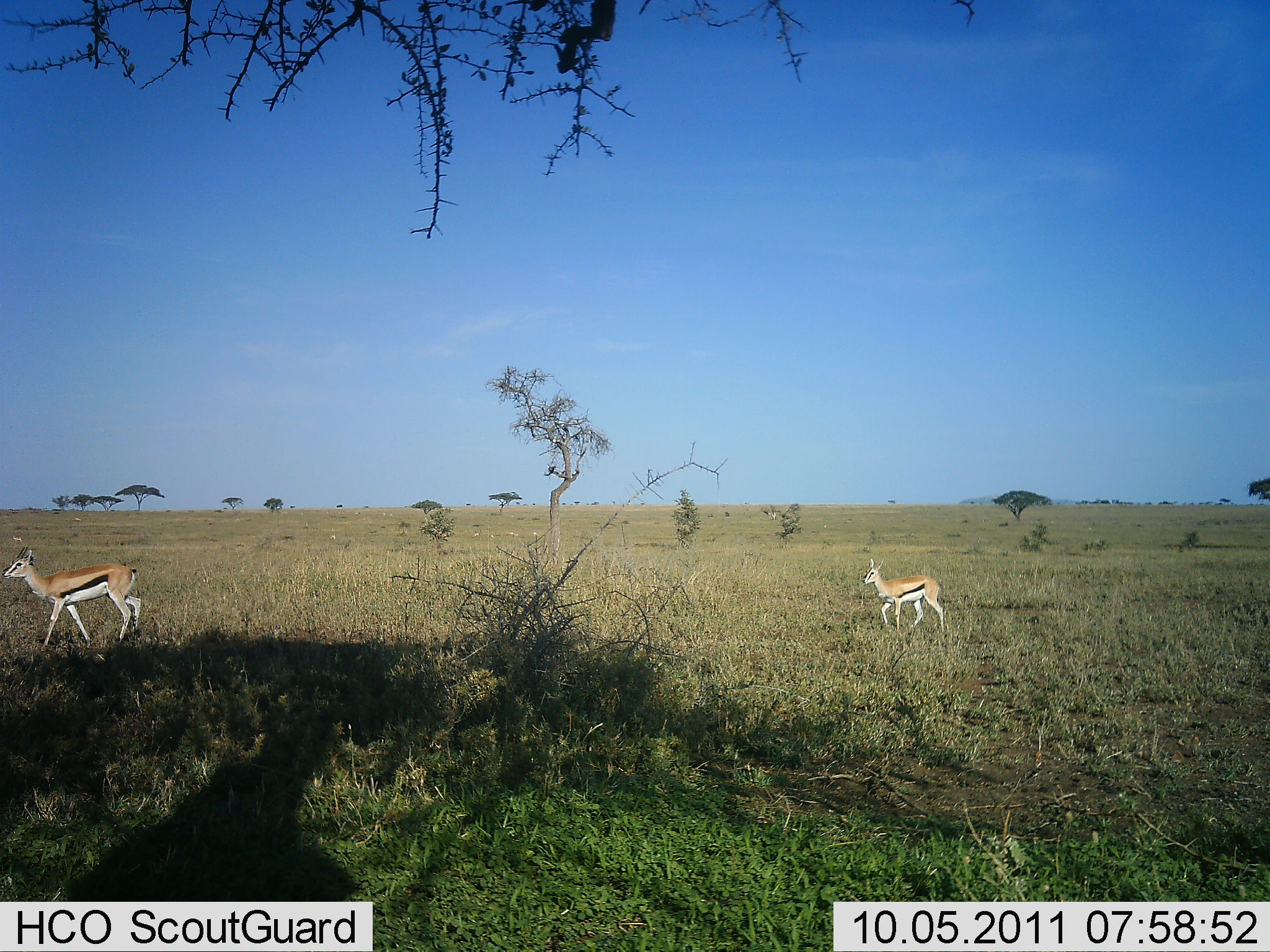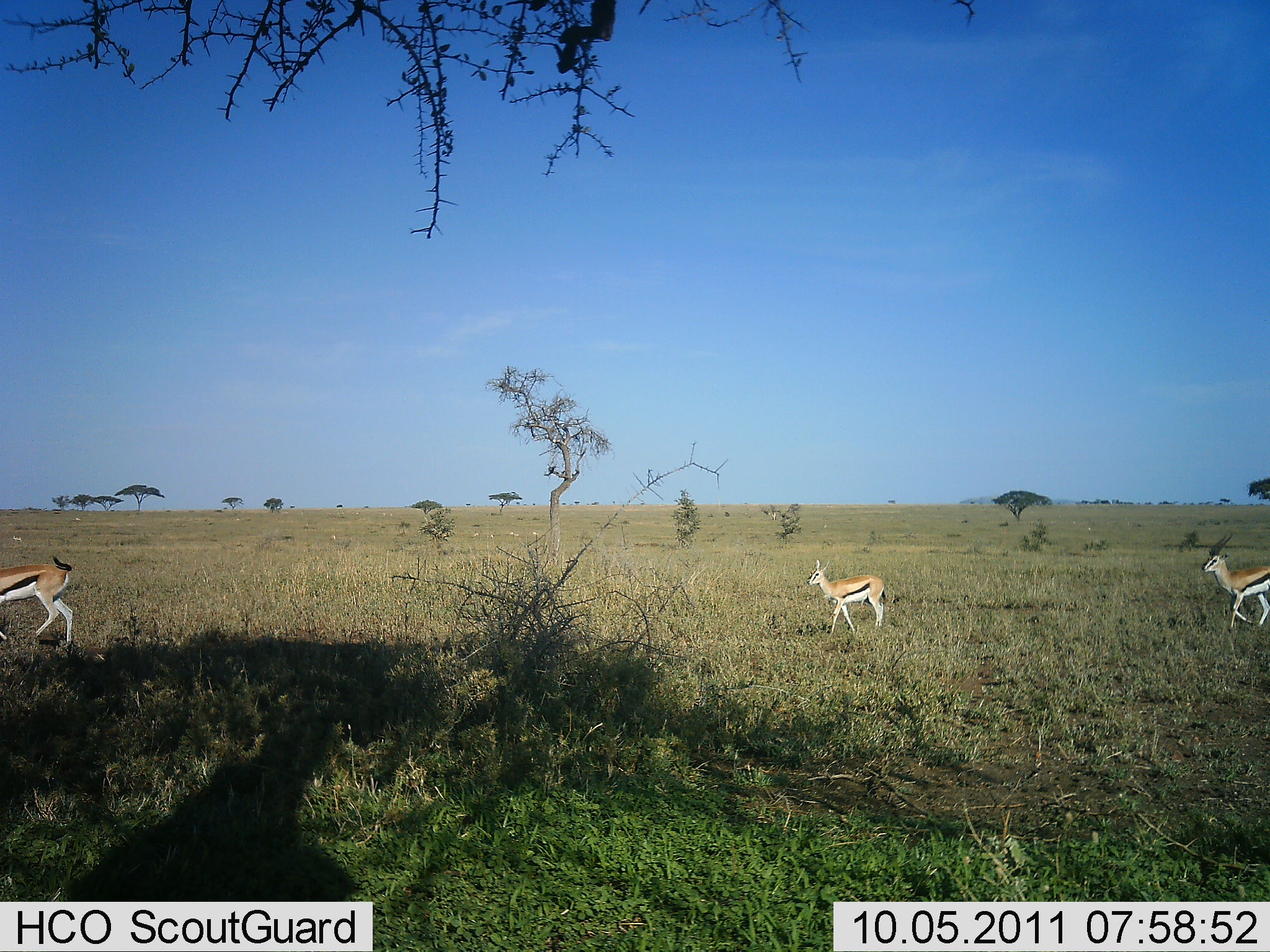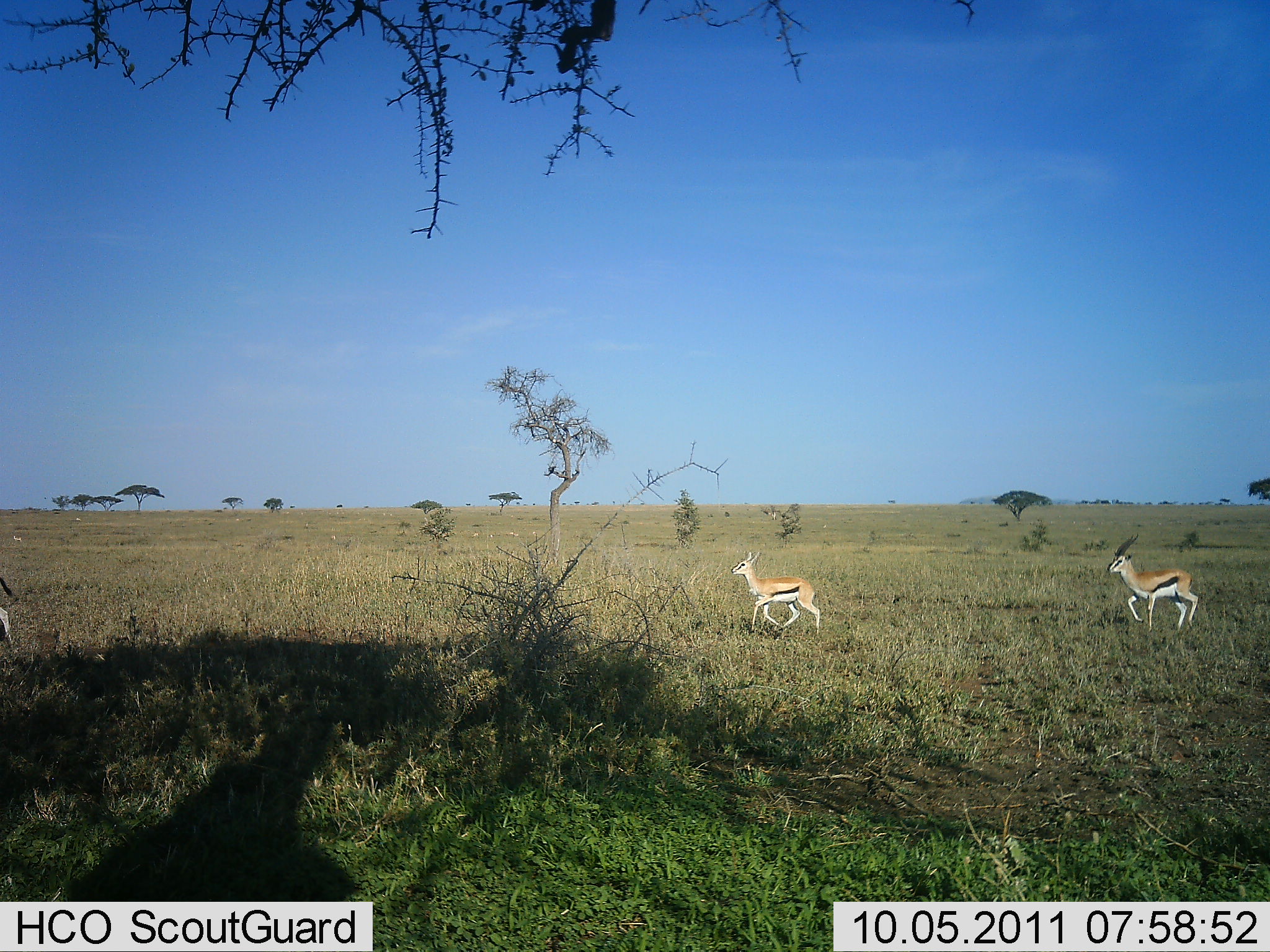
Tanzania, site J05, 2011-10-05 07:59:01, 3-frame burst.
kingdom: Animalia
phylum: Chordata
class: Mammalia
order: Artiodactyla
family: Bovidae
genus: Eudorcas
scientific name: Eudorcas thomsonii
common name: thomson's gazelle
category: gazellethomsons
Gazellethomsons (thomson's gazelle) (Eudorcas thomsonii), count 3. Behavior (volunteer vote fractions): standing 0%, resting 0%, moving 100%, interacting 0%. Young present (vote fraction): 0%. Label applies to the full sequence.